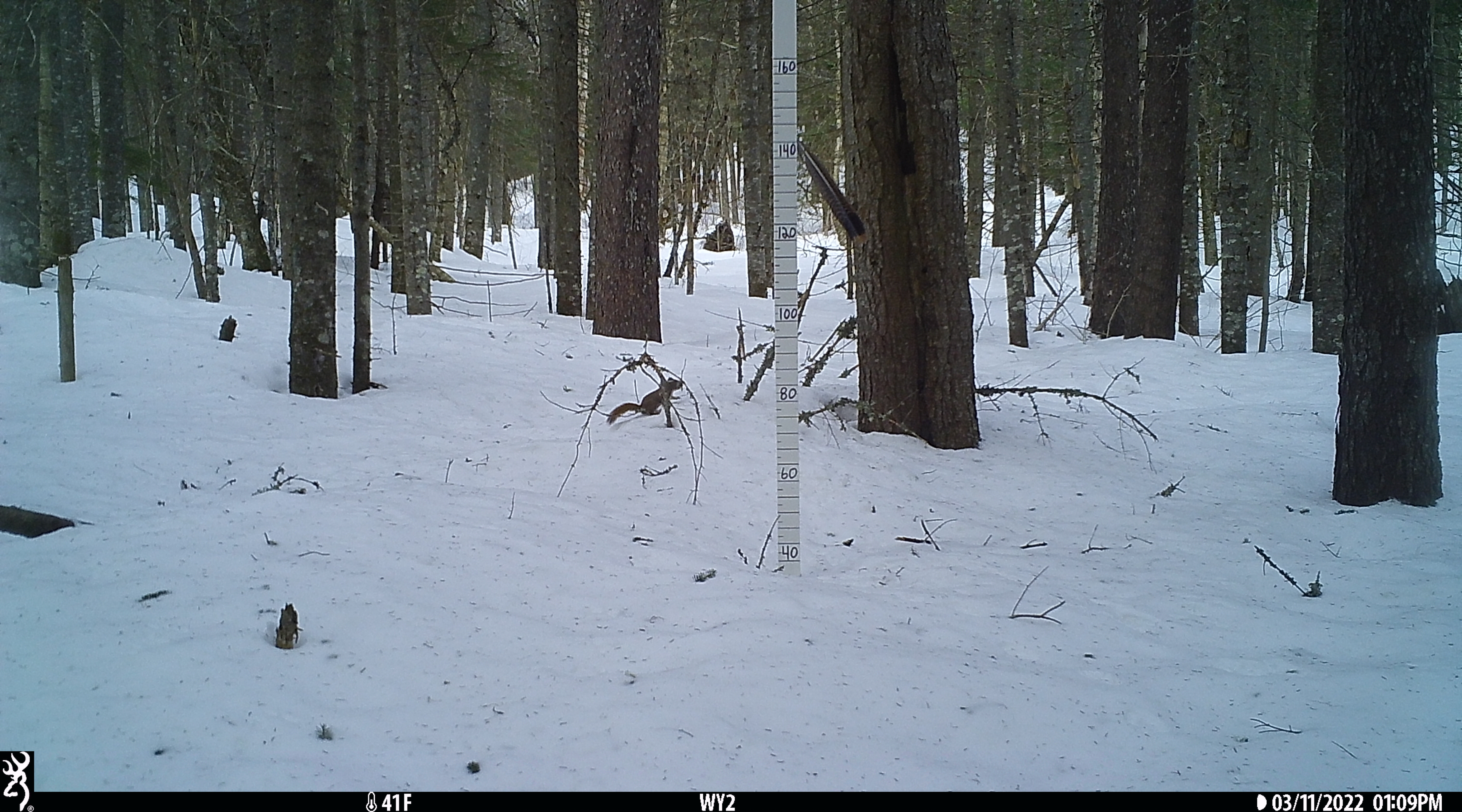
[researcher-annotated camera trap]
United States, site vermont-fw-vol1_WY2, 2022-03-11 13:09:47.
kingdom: Animalia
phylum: Chordata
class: Mammalia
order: Rodentia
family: Sciuridae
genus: Tamiasciurus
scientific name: Tamiasciurus hudsonicus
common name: red squirrel